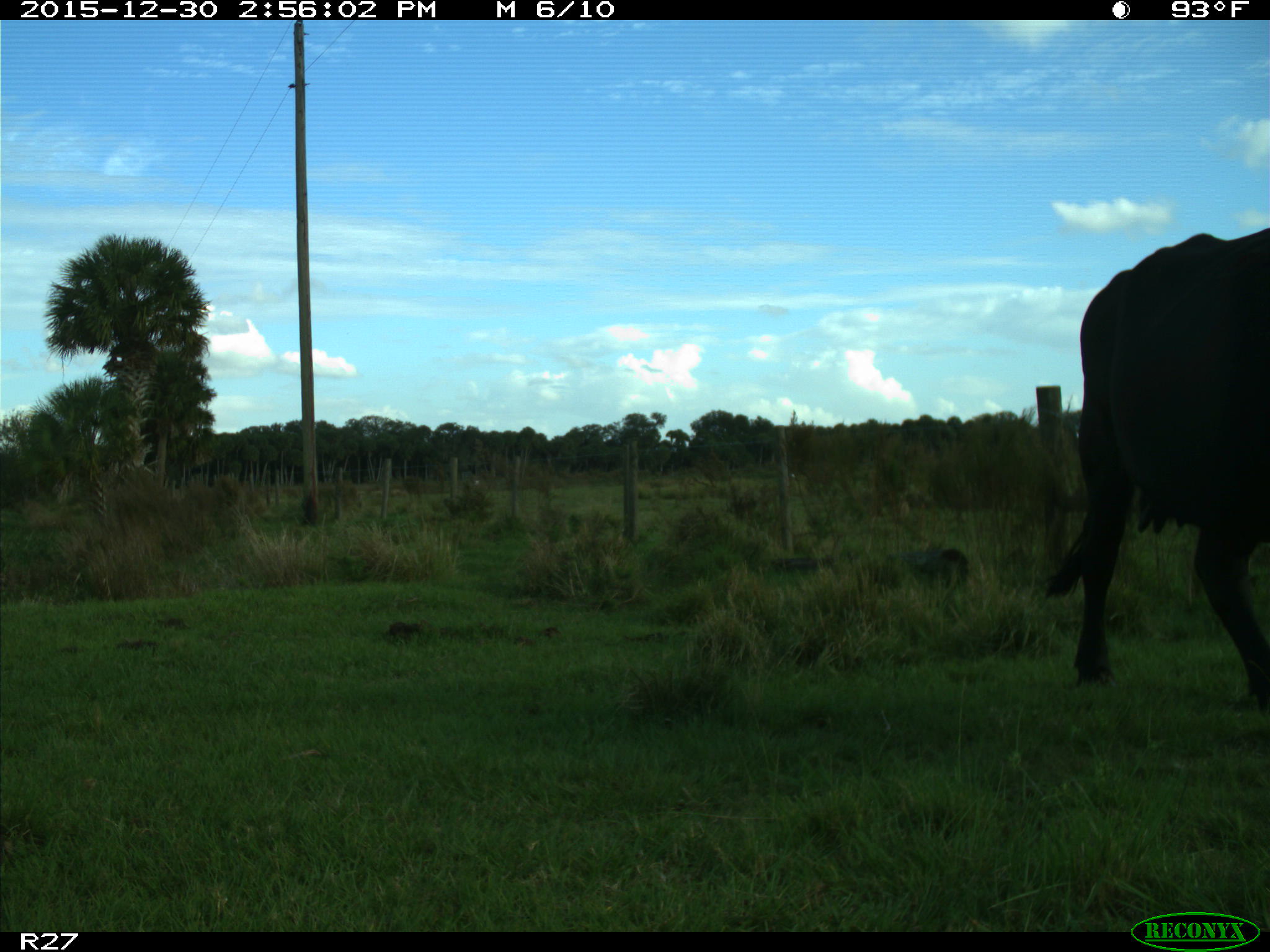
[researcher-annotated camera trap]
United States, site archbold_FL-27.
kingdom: Animalia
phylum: Chordata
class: Mammalia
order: Artiodactyla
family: Bovidae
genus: Bos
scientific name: Bos taurus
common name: domestic cow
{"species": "Bos taurus (domestic cow)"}